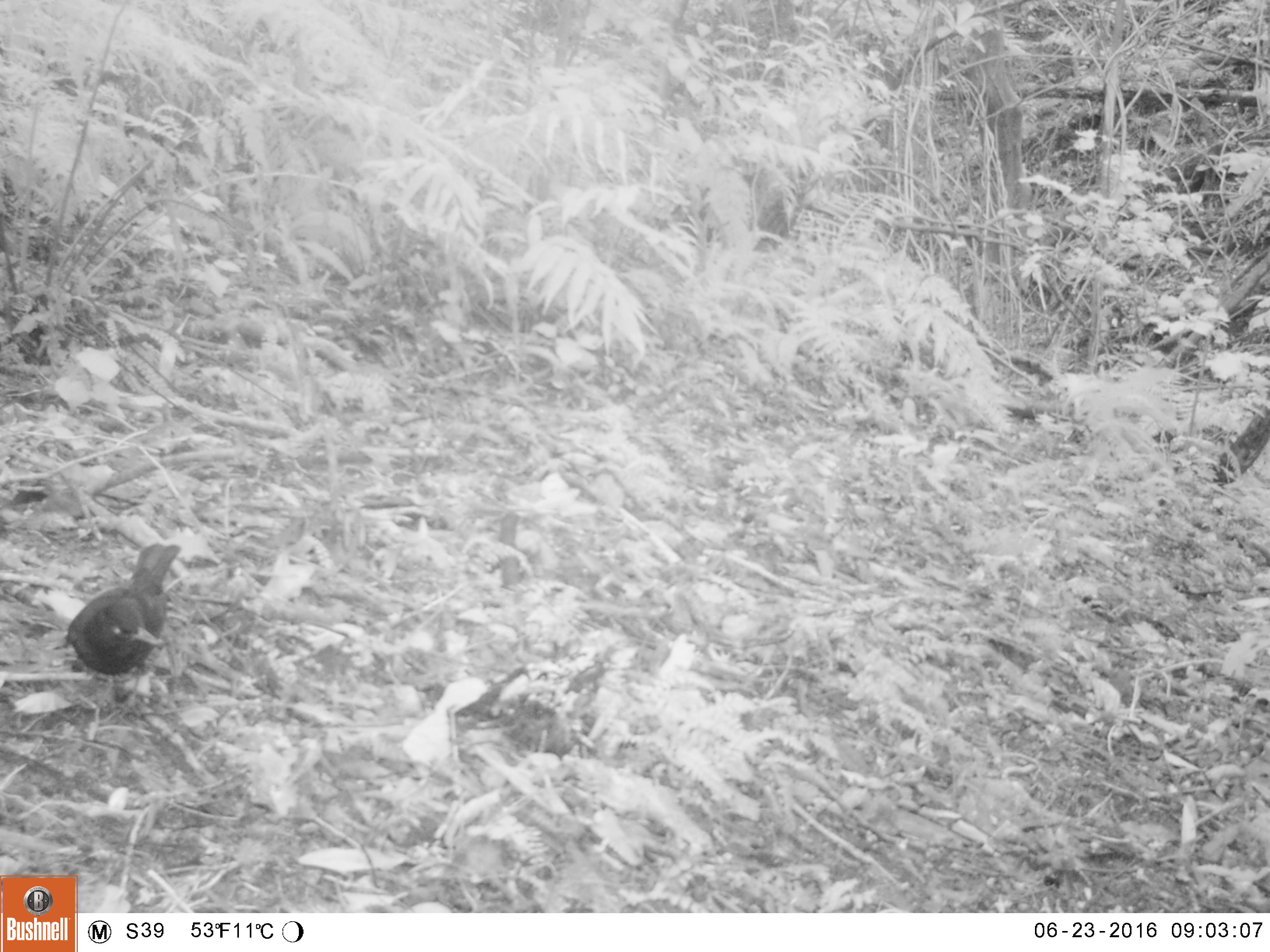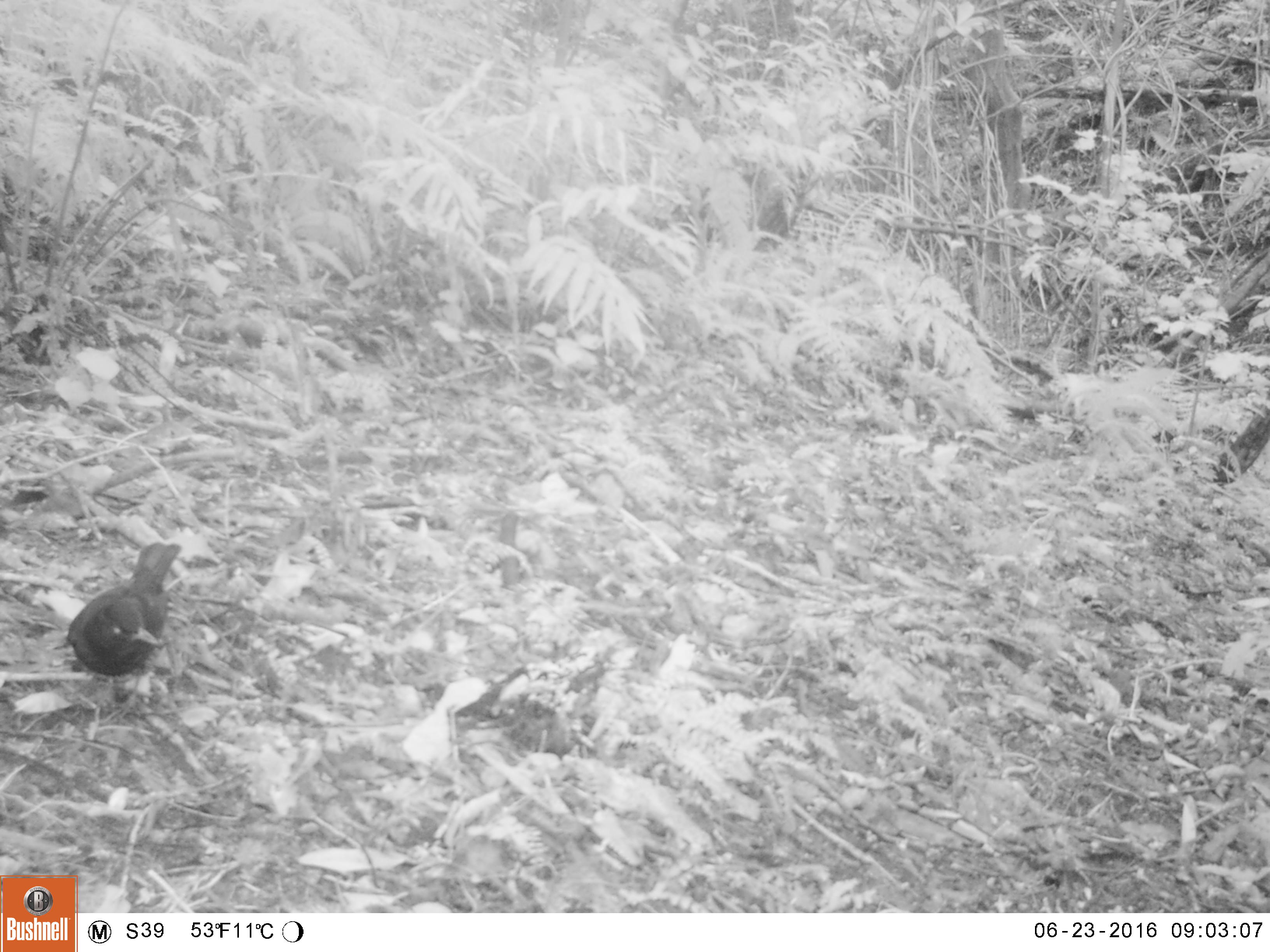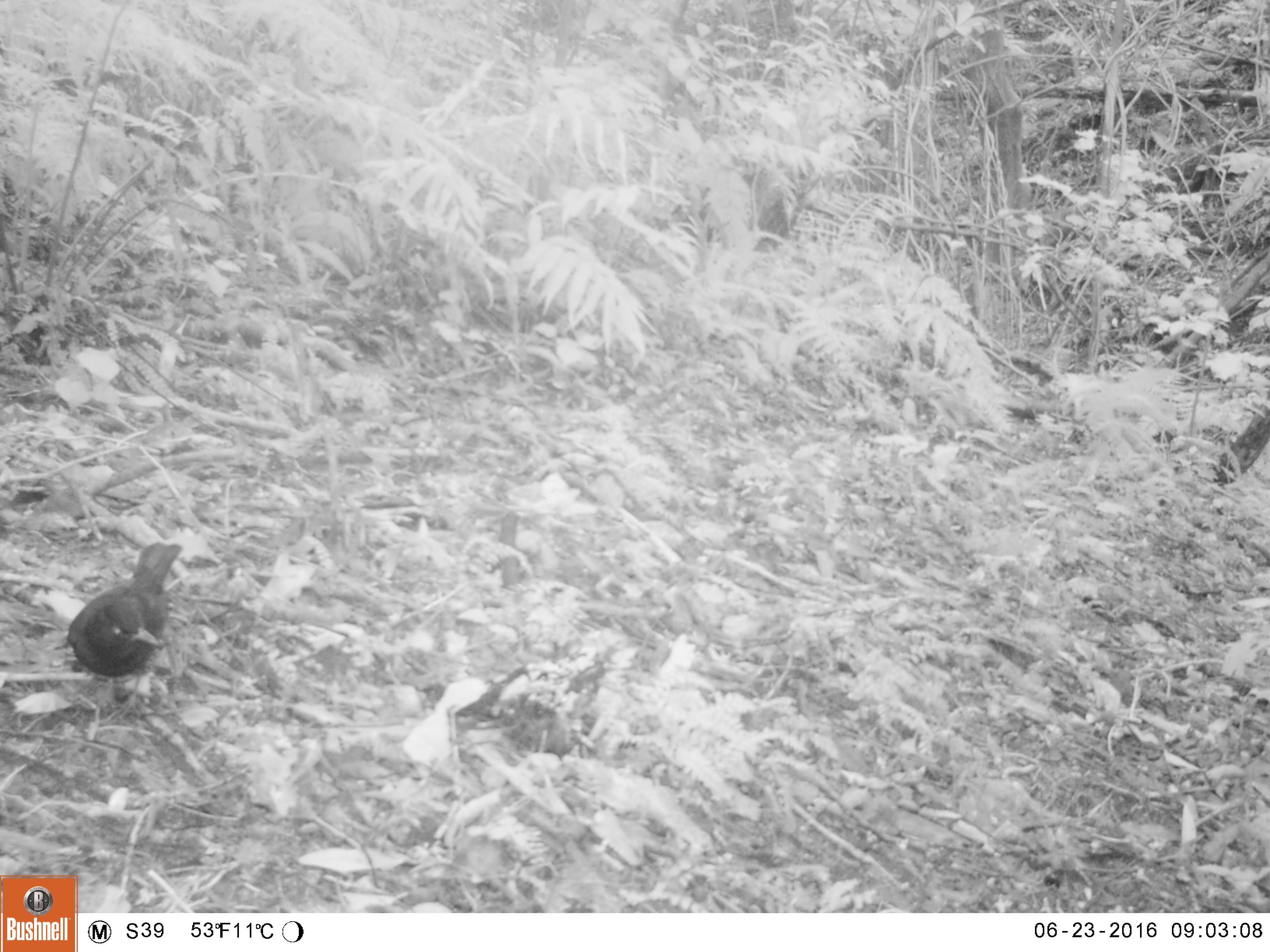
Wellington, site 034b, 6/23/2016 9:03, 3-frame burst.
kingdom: Animalia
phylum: Chordata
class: Aves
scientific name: Aves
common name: bird